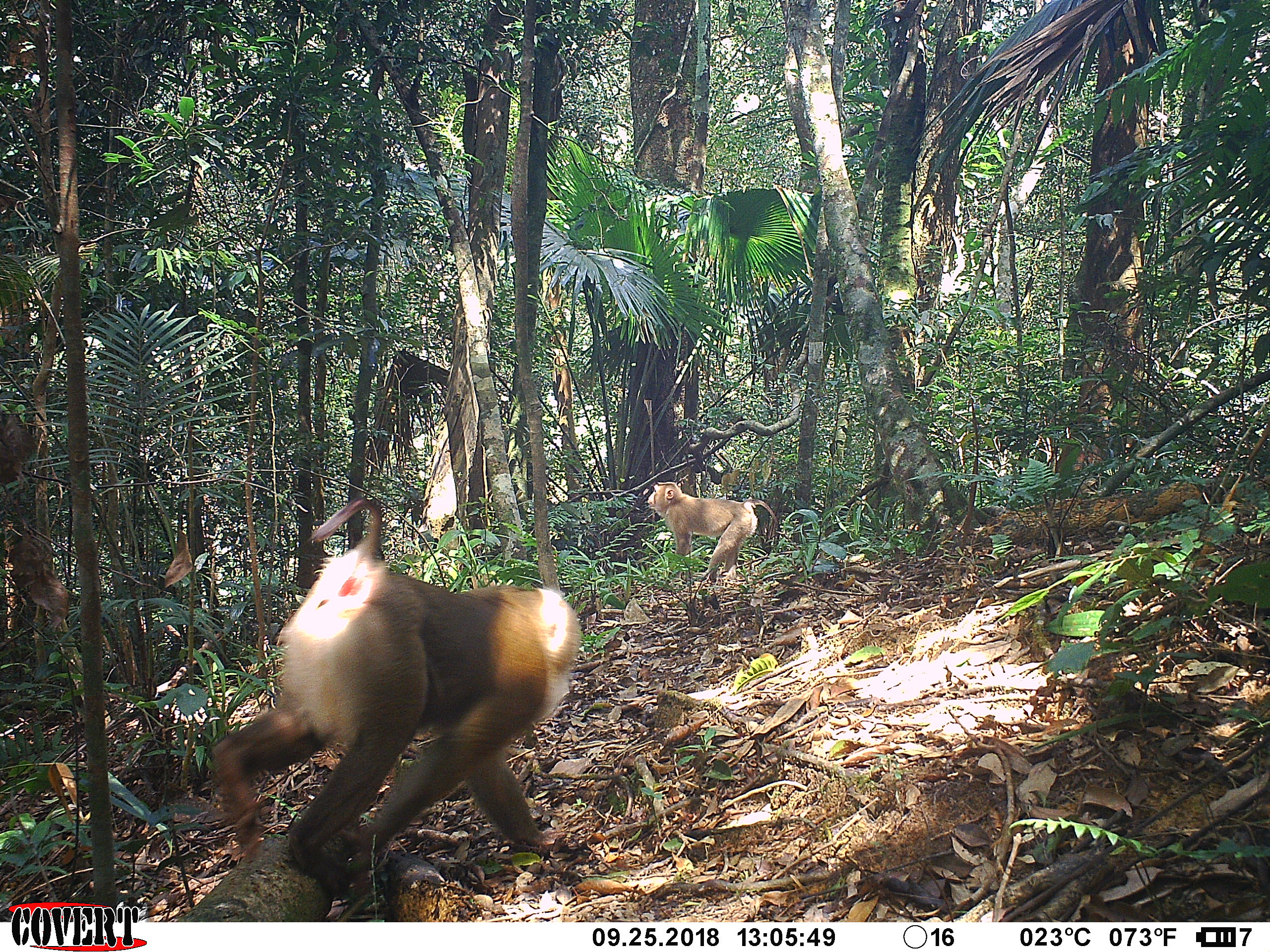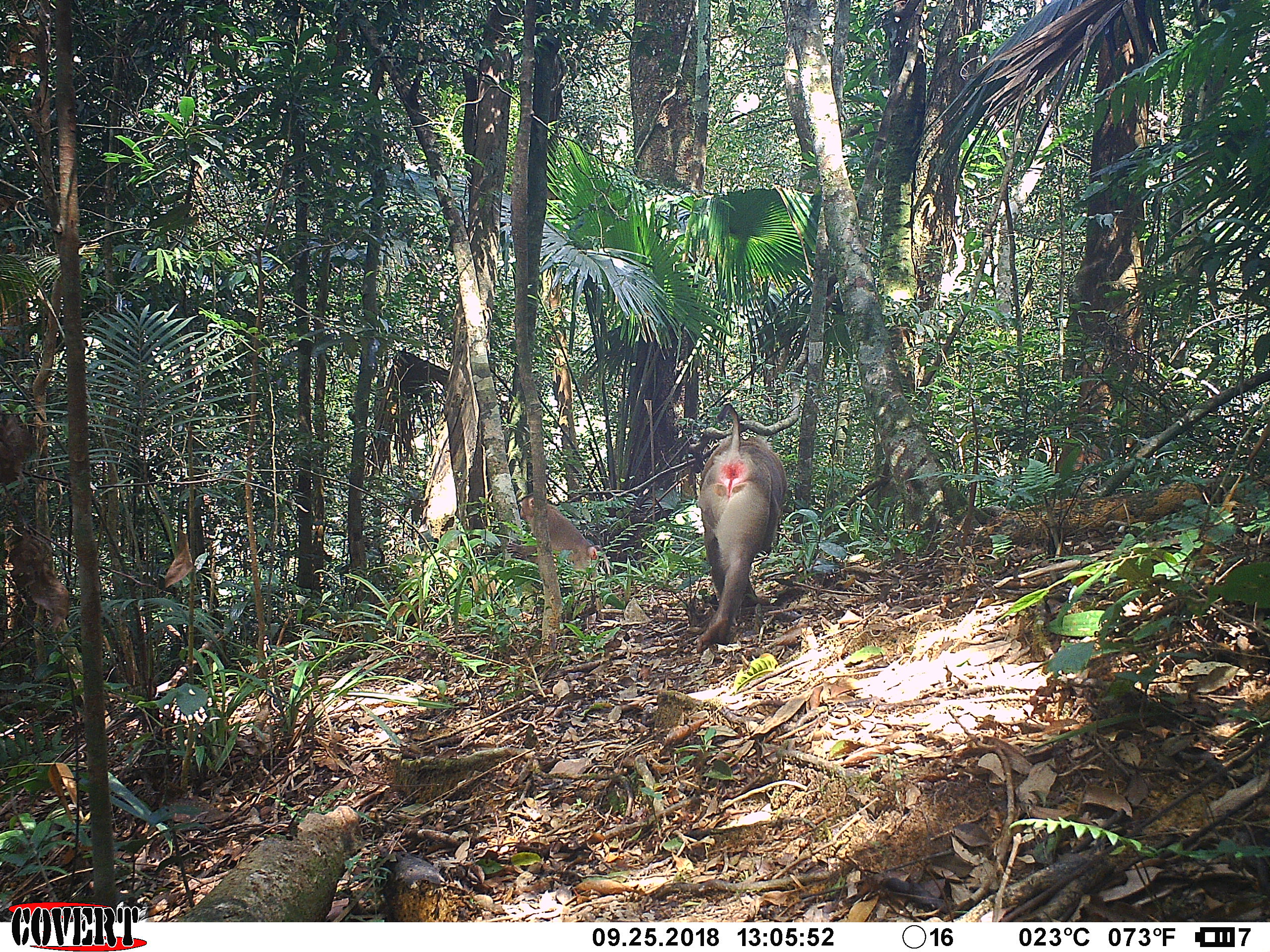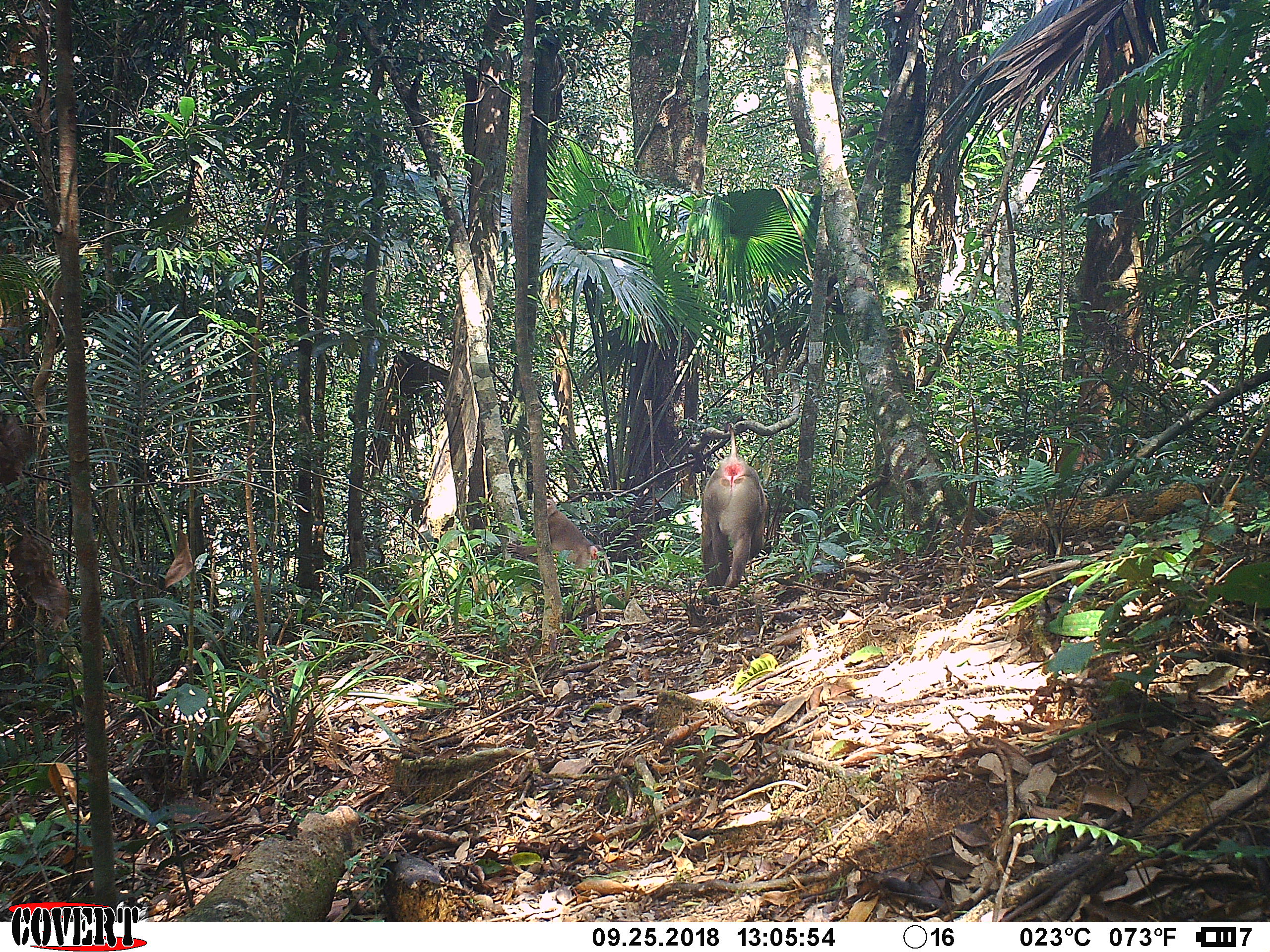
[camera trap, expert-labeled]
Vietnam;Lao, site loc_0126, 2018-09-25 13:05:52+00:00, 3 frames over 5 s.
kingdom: Animalia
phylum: Chordata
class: Mammalia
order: Primates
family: Cercopithecidae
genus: Macaca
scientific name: Macaca nemestrina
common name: pig-tailed macaque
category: pig tailed macaque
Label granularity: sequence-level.